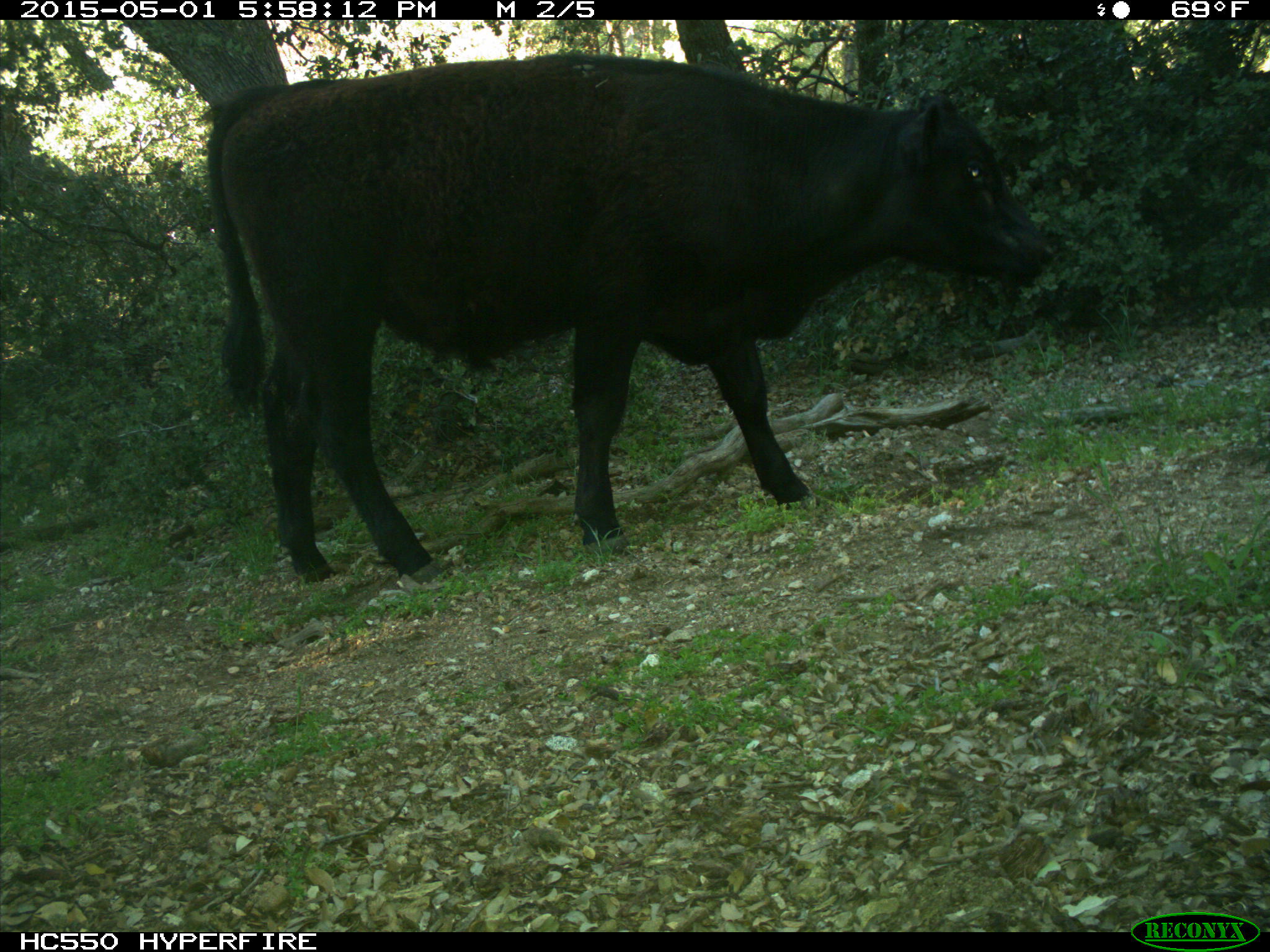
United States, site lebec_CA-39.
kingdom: Animalia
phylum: Chordata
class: Mammalia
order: Artiodactyla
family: Bovidae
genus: Bos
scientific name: Bos taurus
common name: domestic cow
Bos taurus (domestic cow).